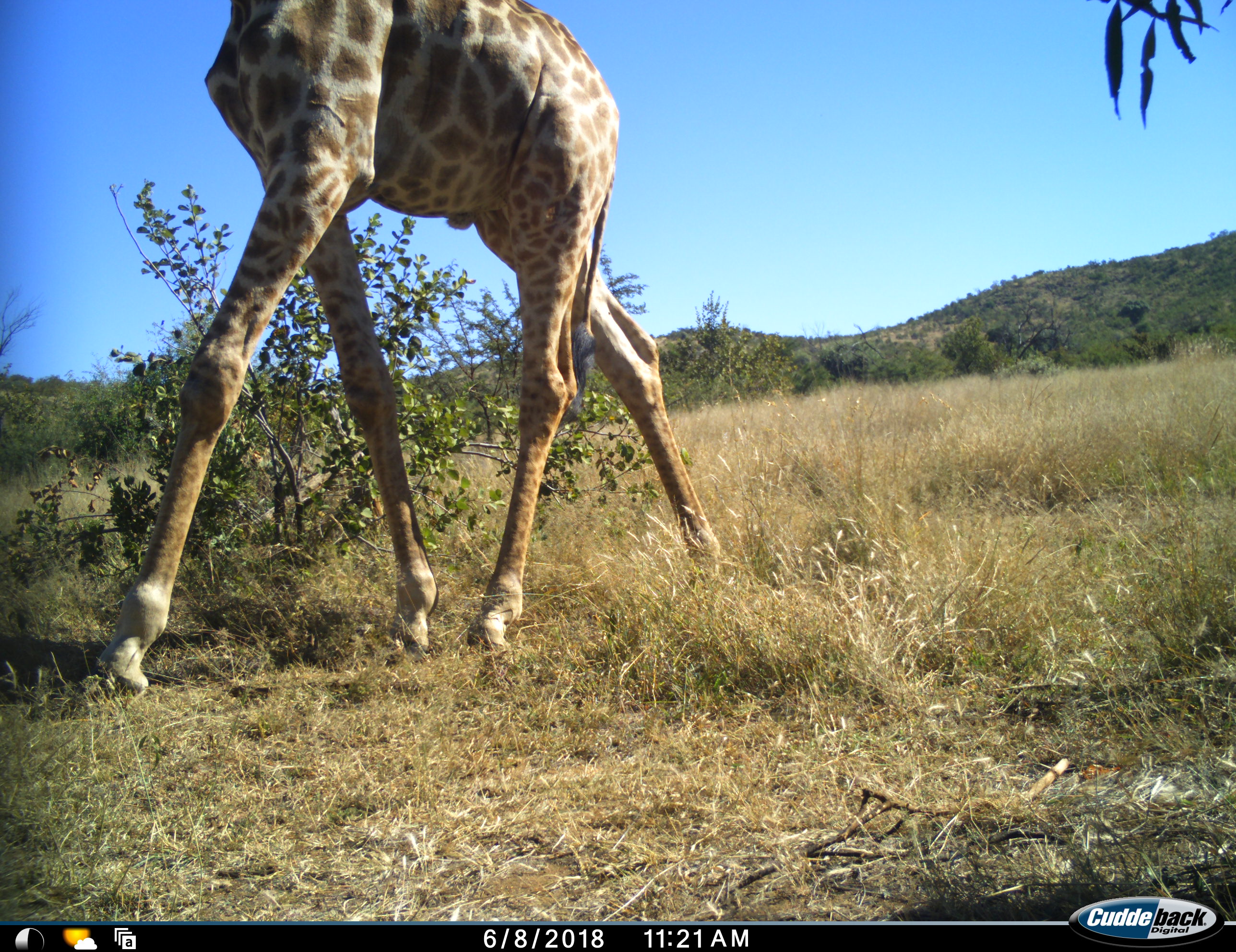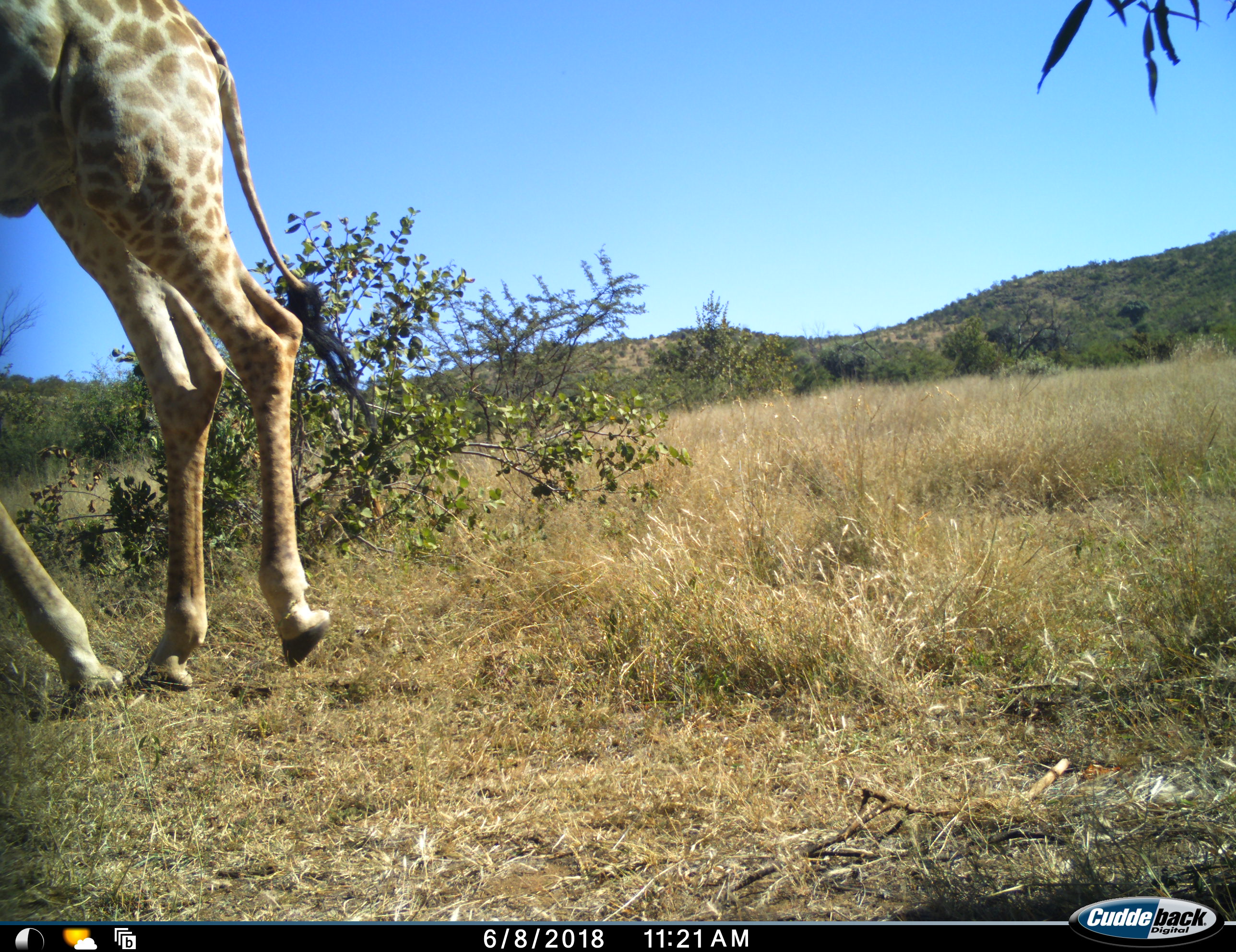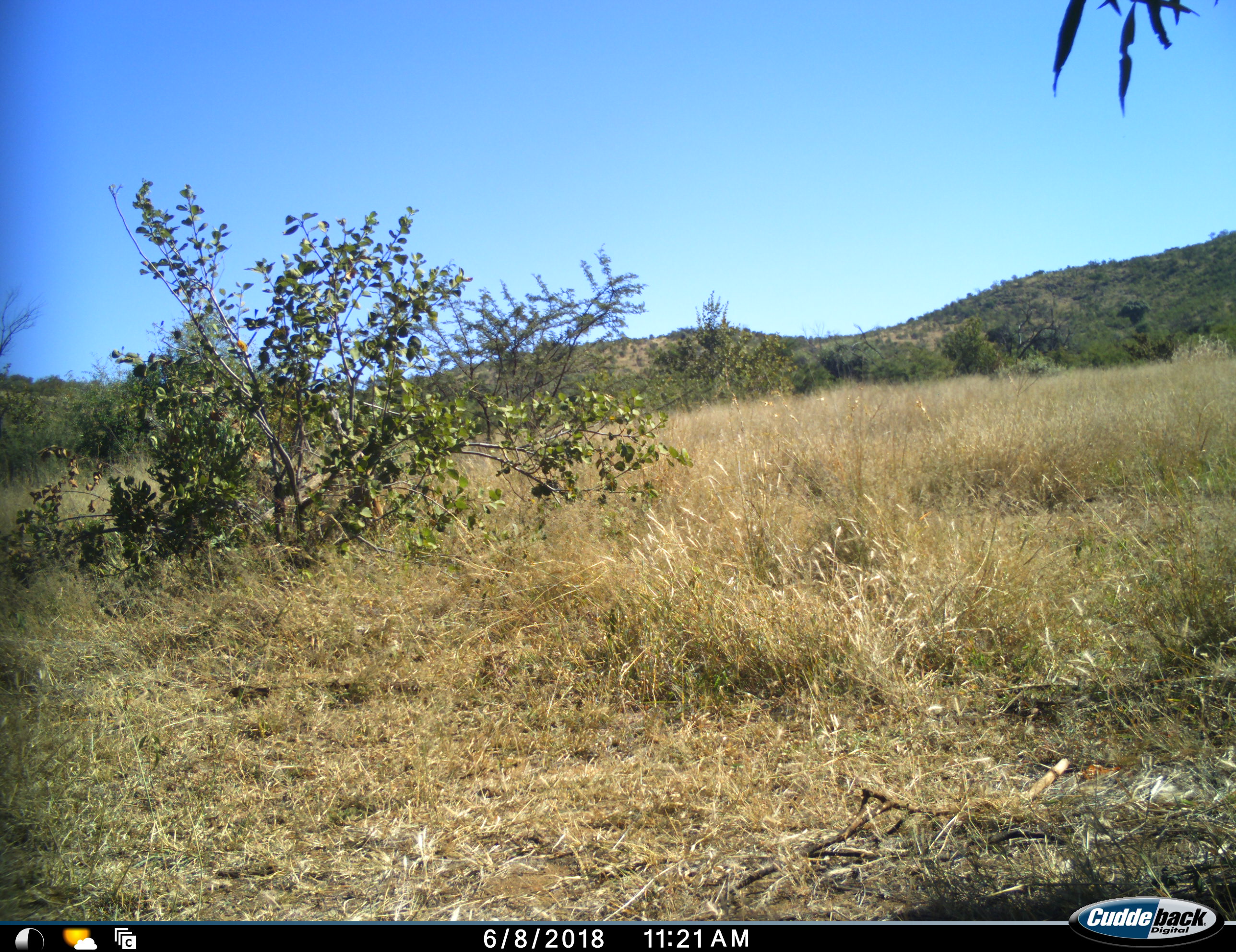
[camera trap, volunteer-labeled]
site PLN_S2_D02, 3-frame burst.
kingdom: Animalia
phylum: Chordata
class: Mammalia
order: Artiodactyla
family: Giraffidae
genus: Giraffa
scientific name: Giraffa camelopardalis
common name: giraffe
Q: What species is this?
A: Giraffe (Giraffa camelopardalis).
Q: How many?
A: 1.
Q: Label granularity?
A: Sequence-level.